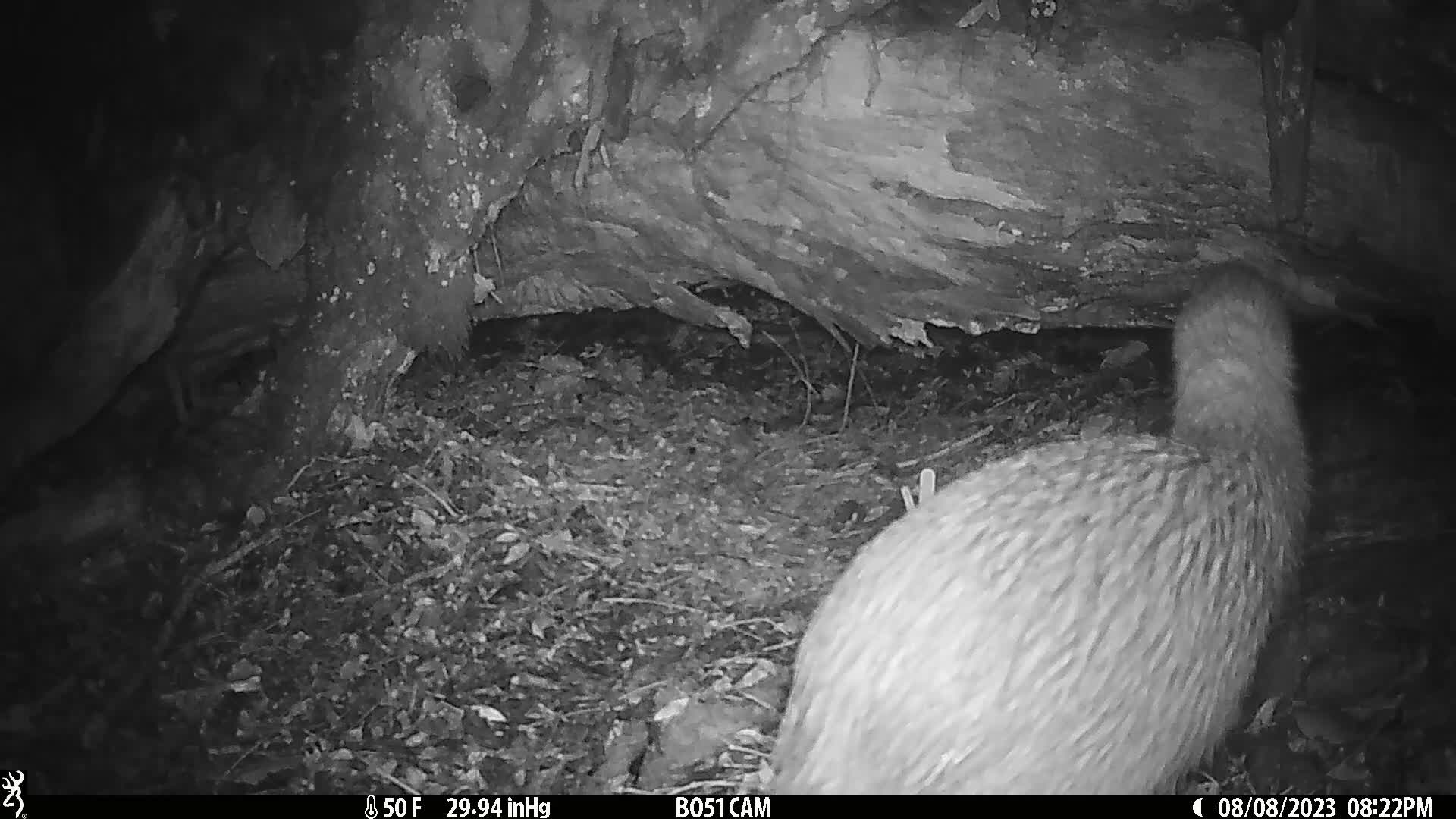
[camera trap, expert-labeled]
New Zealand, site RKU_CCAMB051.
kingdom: Animalia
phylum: Chordata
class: Aves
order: Apterygiformes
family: Apterygidae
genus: Apteryx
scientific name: Apteryx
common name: kiwi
Kiwi (Apteryx).